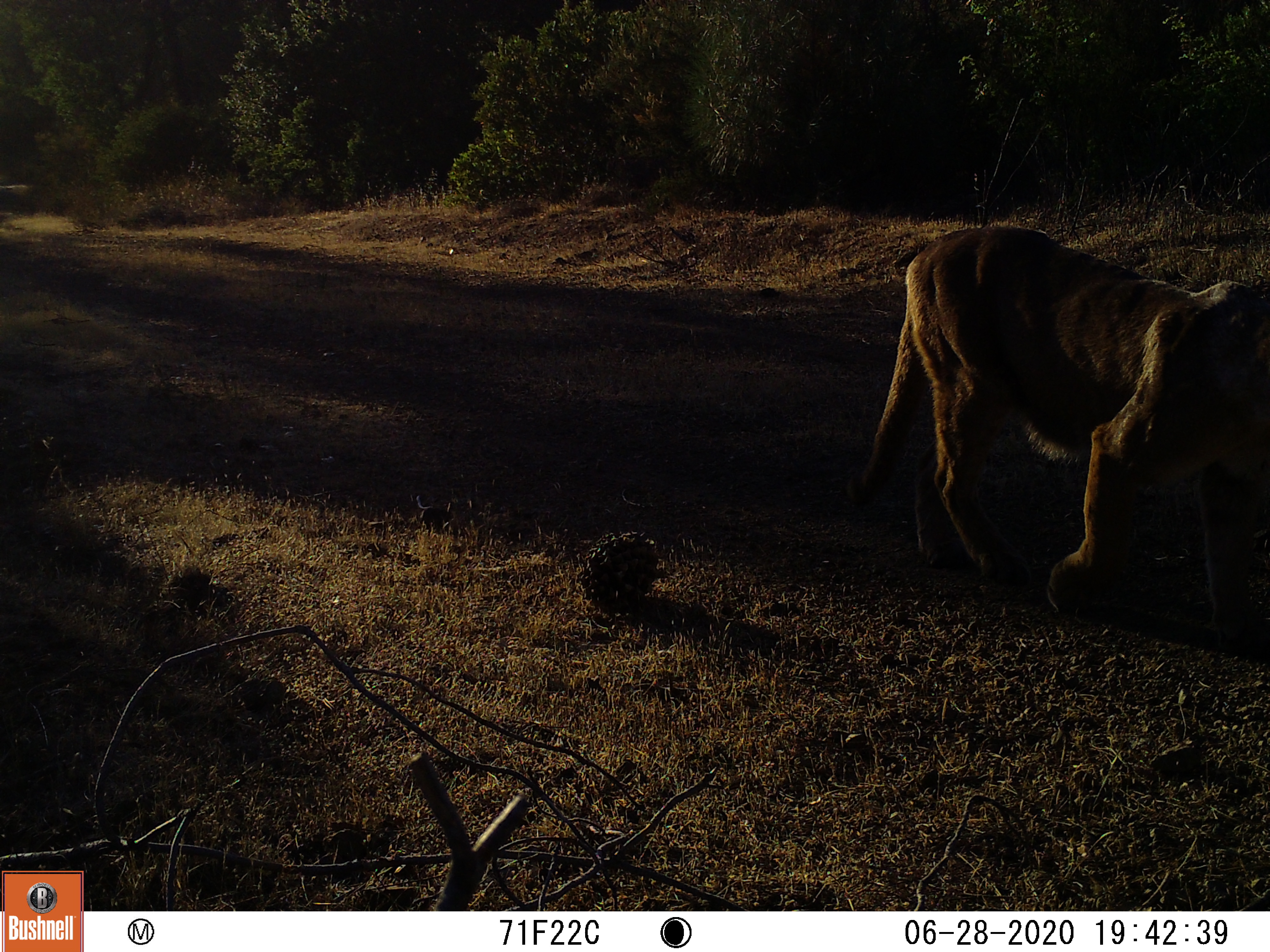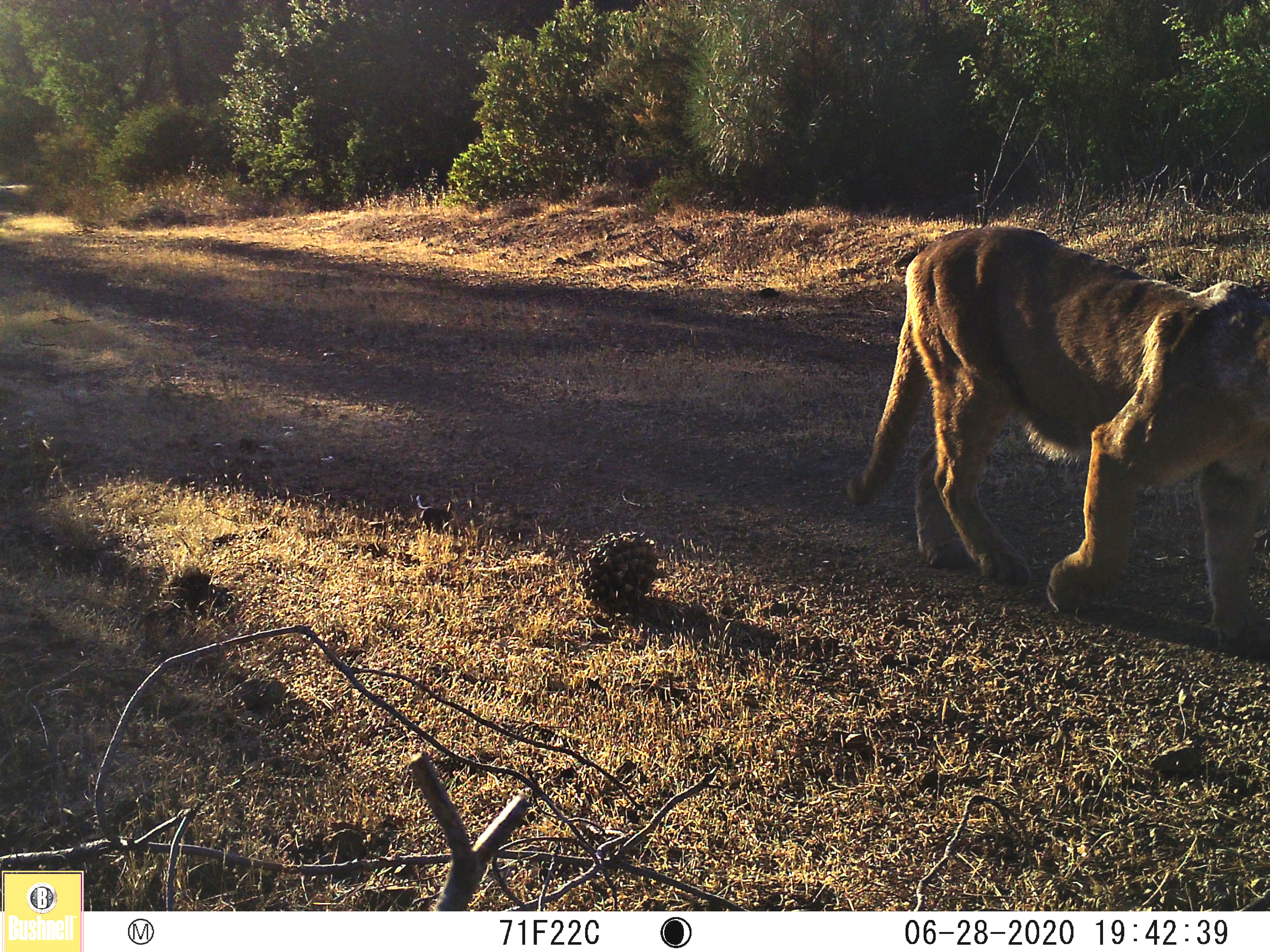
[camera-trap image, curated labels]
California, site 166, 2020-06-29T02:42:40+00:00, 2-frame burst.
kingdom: Animalia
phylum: Chordata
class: Mammalia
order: Carnivora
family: Felidae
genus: Puma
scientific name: Puma concolor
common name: puma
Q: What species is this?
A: Puma (Puma concolor).